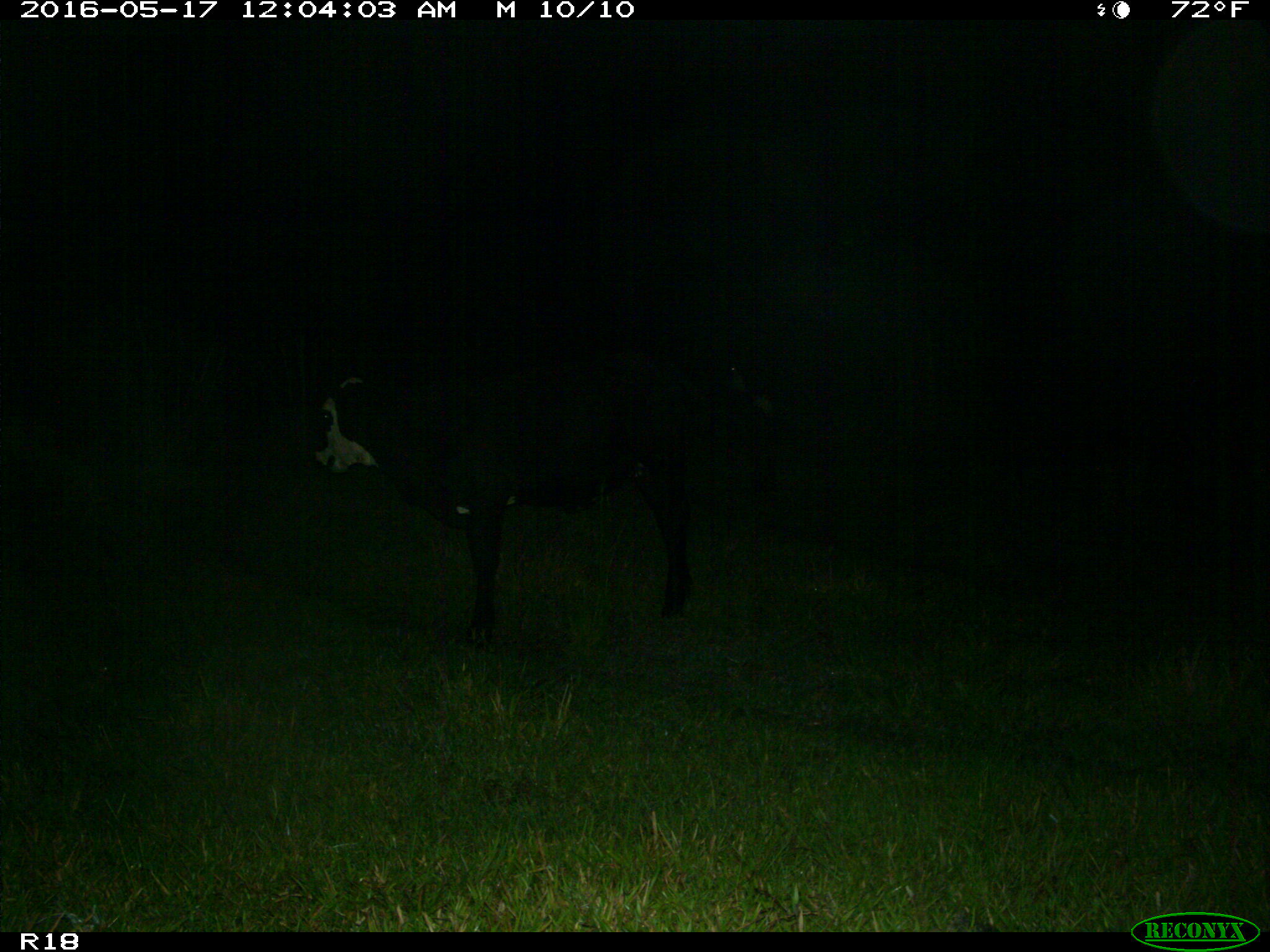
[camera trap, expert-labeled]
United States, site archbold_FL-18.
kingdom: Animalia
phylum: Chordata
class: Mammalia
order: Artiodactyla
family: Bovidae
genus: Bos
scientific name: Bos taurus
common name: domestic cow